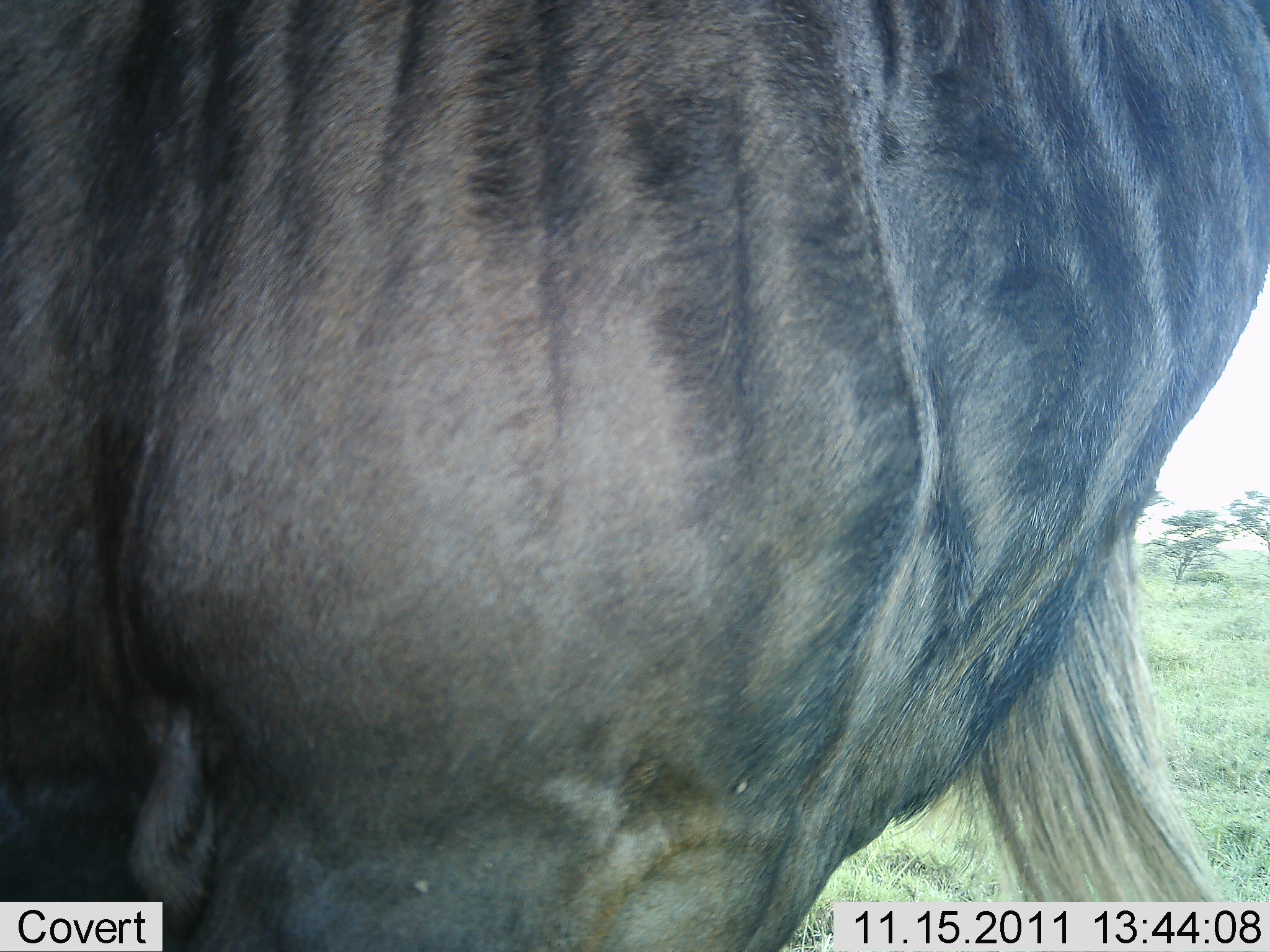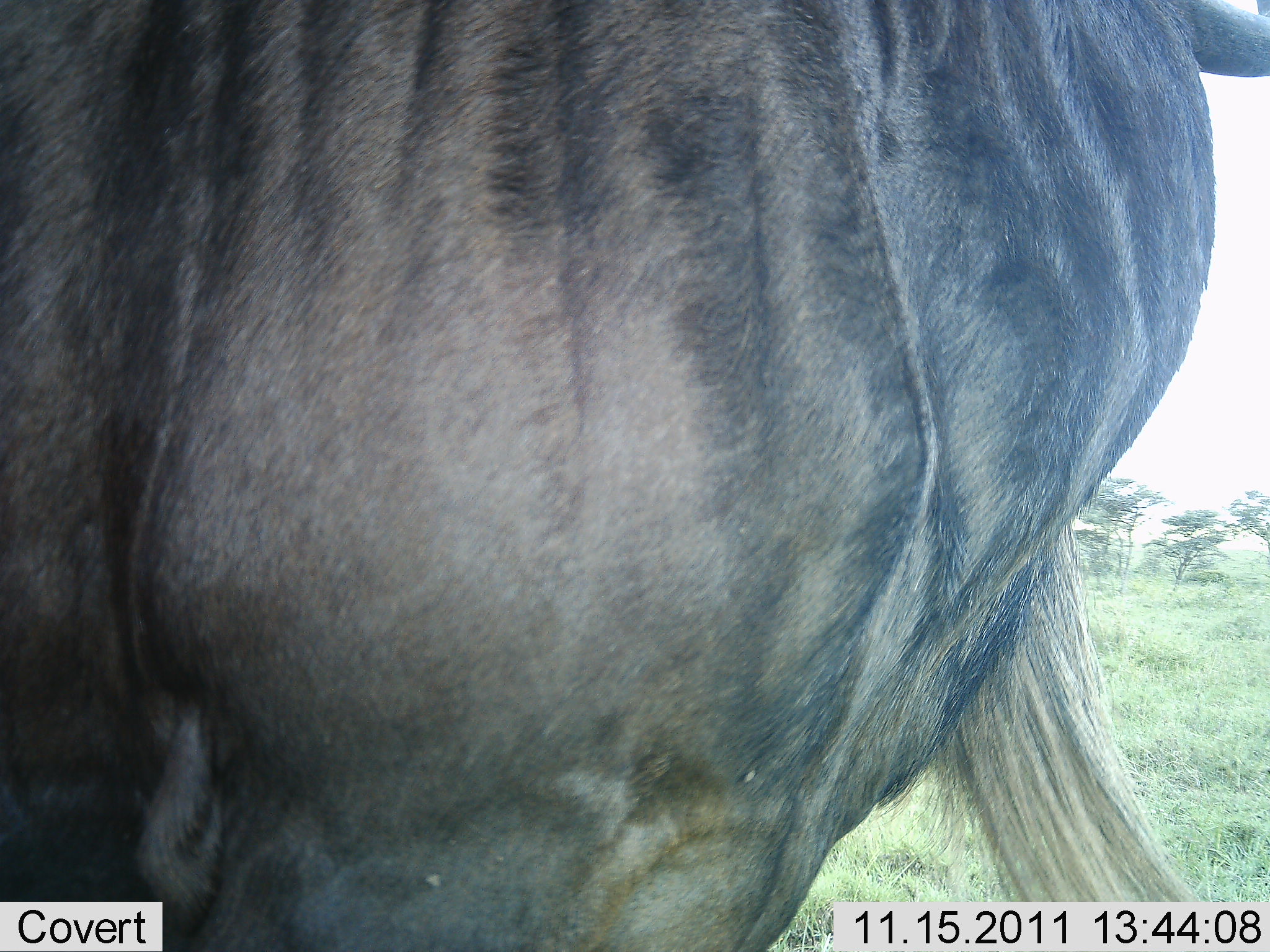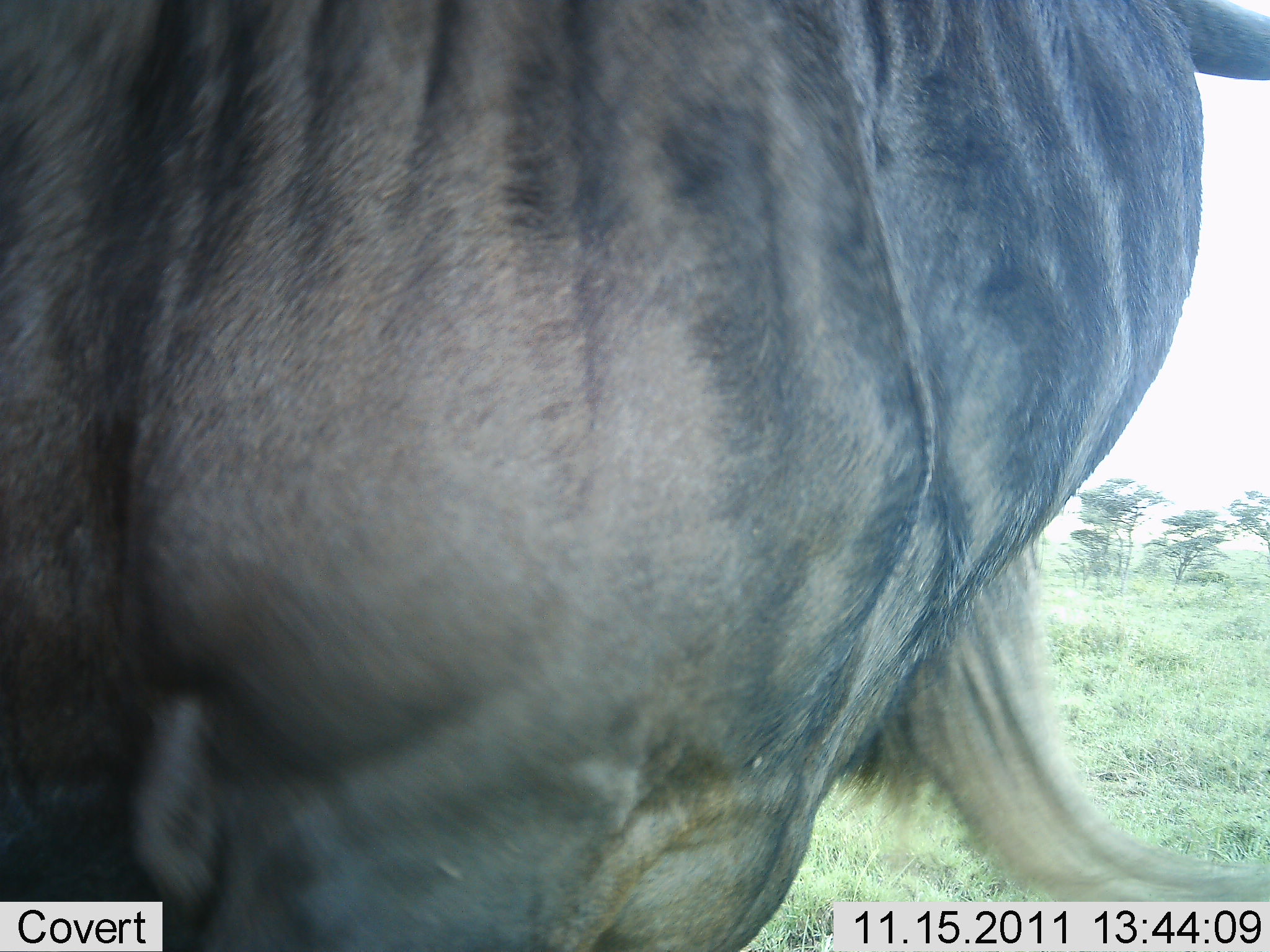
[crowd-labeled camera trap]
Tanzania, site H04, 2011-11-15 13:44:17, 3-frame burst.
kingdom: Animalia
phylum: Chordata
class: Mammalia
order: Artiodactyla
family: Bovidae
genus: Connochaetes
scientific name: Connochaetes taurinus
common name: blue wildebeest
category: wildebeest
Wildebeest (blue wildebeest) (Connochaetes taurinus), count 1. Behavior (volunteer vote fractions): standing 93%, resting 0%, moving 7%, interacting 0%. Young present (vote fraction): 0%. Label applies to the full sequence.